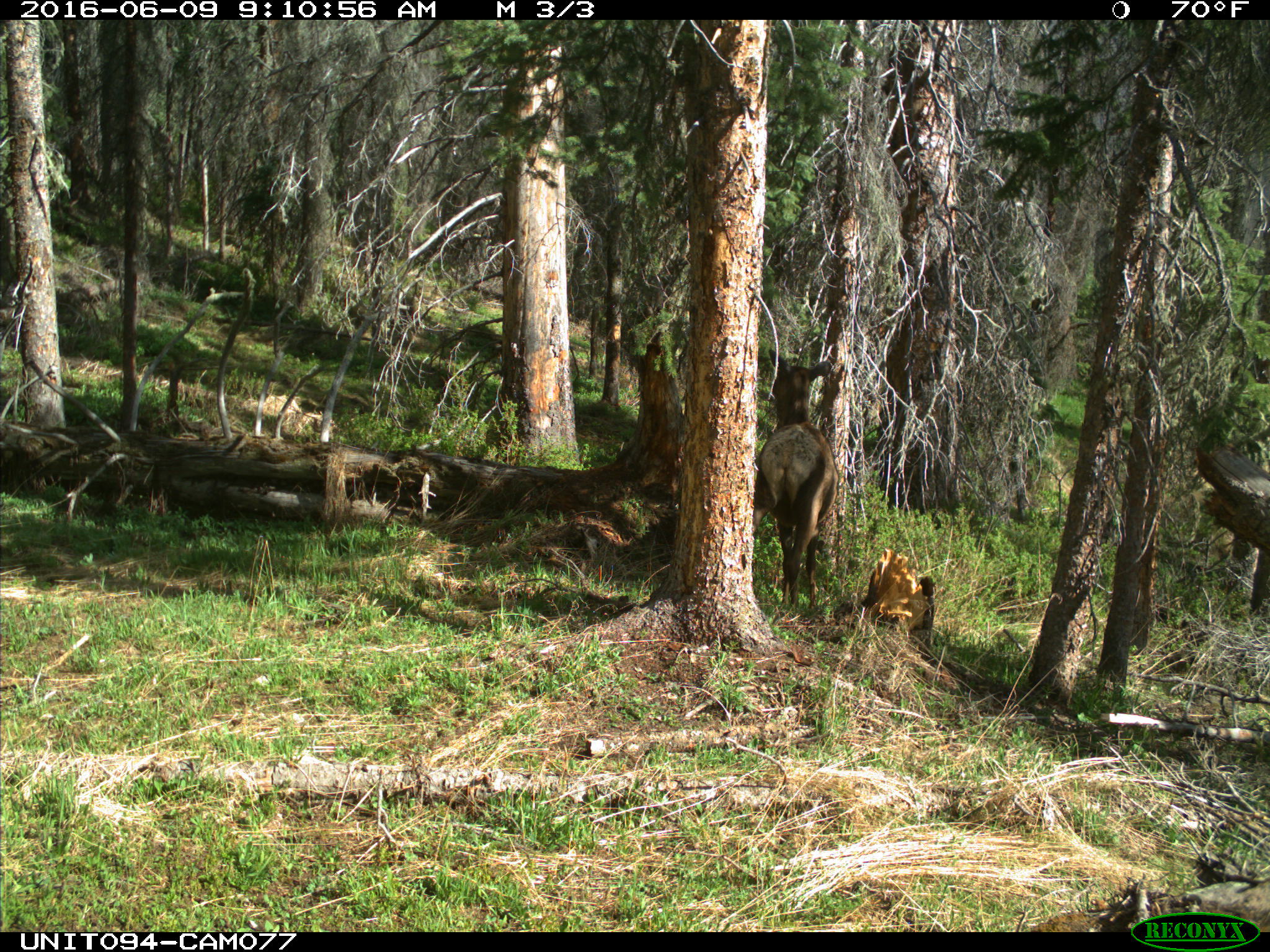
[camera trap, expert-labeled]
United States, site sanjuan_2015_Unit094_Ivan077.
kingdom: Animalia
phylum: Chordata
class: Mammalia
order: Artiodactyla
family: Cervidae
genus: Cervus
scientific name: Cervus elaphus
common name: red deer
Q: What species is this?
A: Cervus elaphus (red deer).